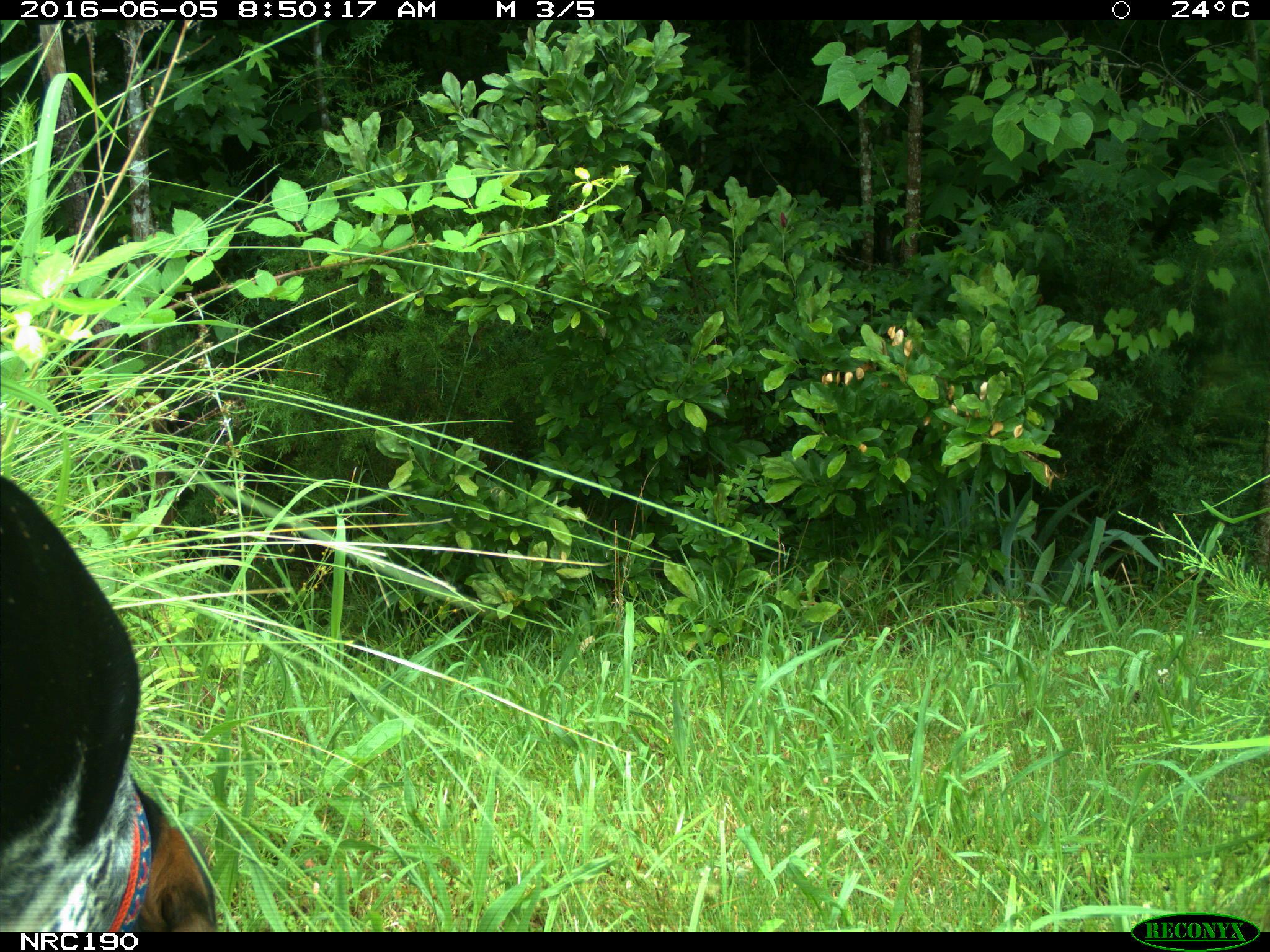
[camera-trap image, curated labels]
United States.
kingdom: Animalia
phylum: Chordata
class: Mammalia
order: Carnivora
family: Canidae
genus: Canis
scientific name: Canis familiaris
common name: domestic dog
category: Dog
Dog (domestic dog) (Canis familiaris).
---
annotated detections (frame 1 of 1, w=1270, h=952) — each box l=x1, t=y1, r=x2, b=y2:
Dog: l=0, t=455, r=238, b=930